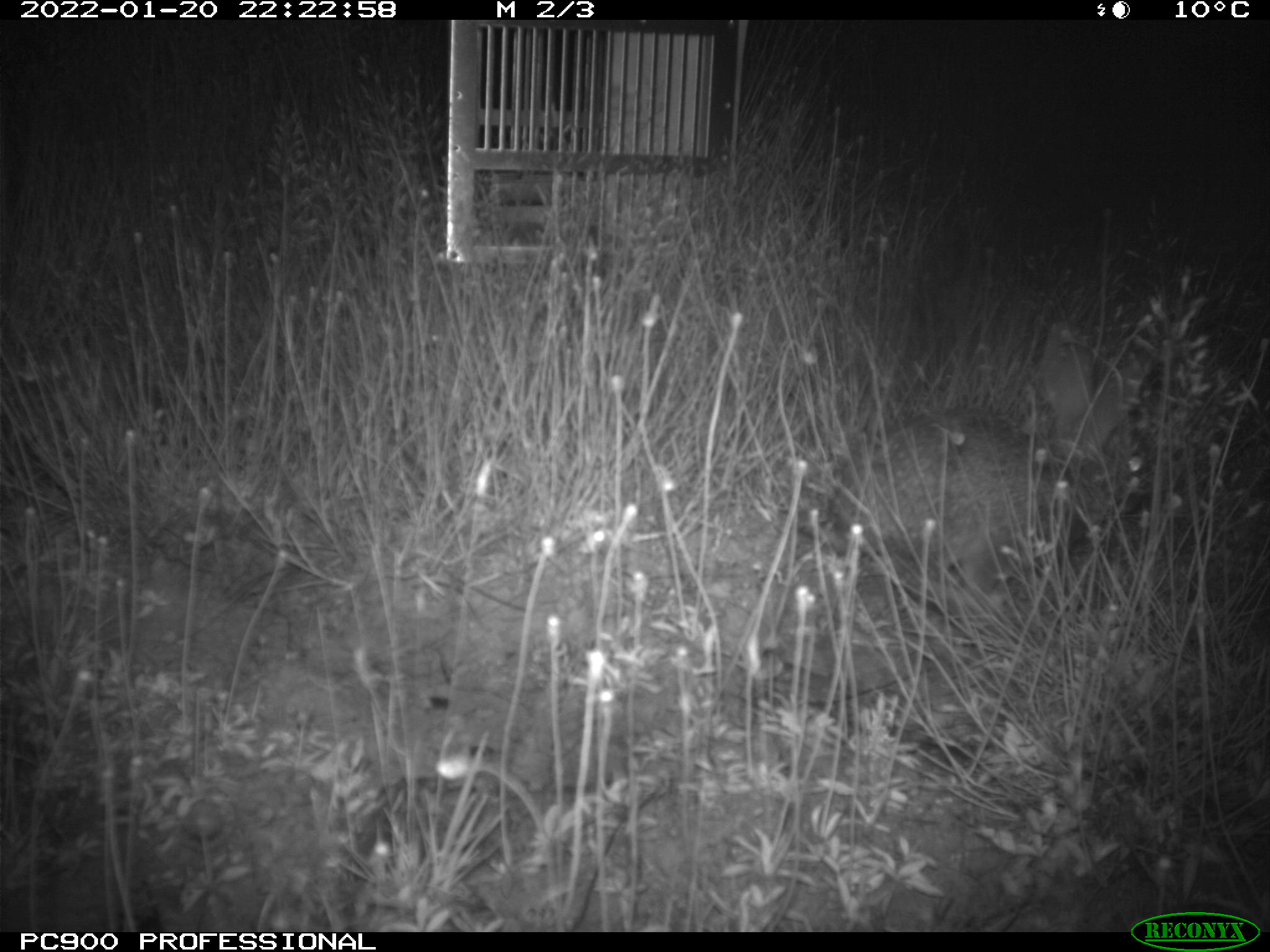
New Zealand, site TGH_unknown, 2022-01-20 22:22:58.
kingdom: Animalia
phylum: Chordata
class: Mammalia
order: Lagomorpha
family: Leporidae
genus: Oryctolagus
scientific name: Oryctolagus cuniculus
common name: european rabbit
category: rabbit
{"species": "rabbit (european rabbit) (Oryctolagus cuniculus)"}